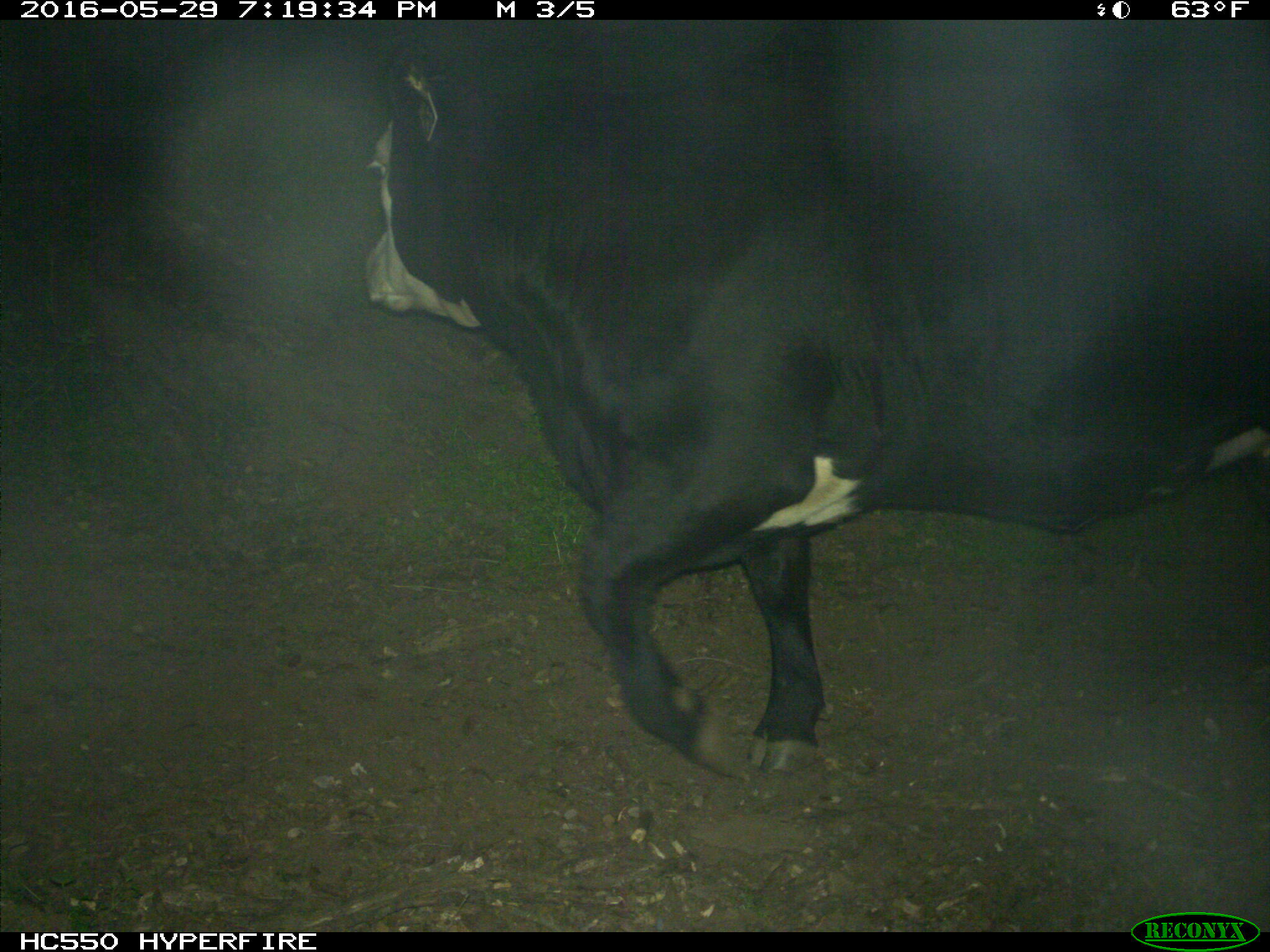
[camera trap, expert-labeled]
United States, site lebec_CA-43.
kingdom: Animalia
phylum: Chordata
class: Mammalia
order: Artiodactyla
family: Bovidae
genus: Bos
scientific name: Bos taurus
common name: domestic cow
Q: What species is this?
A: Bos taurus (domestic cow).